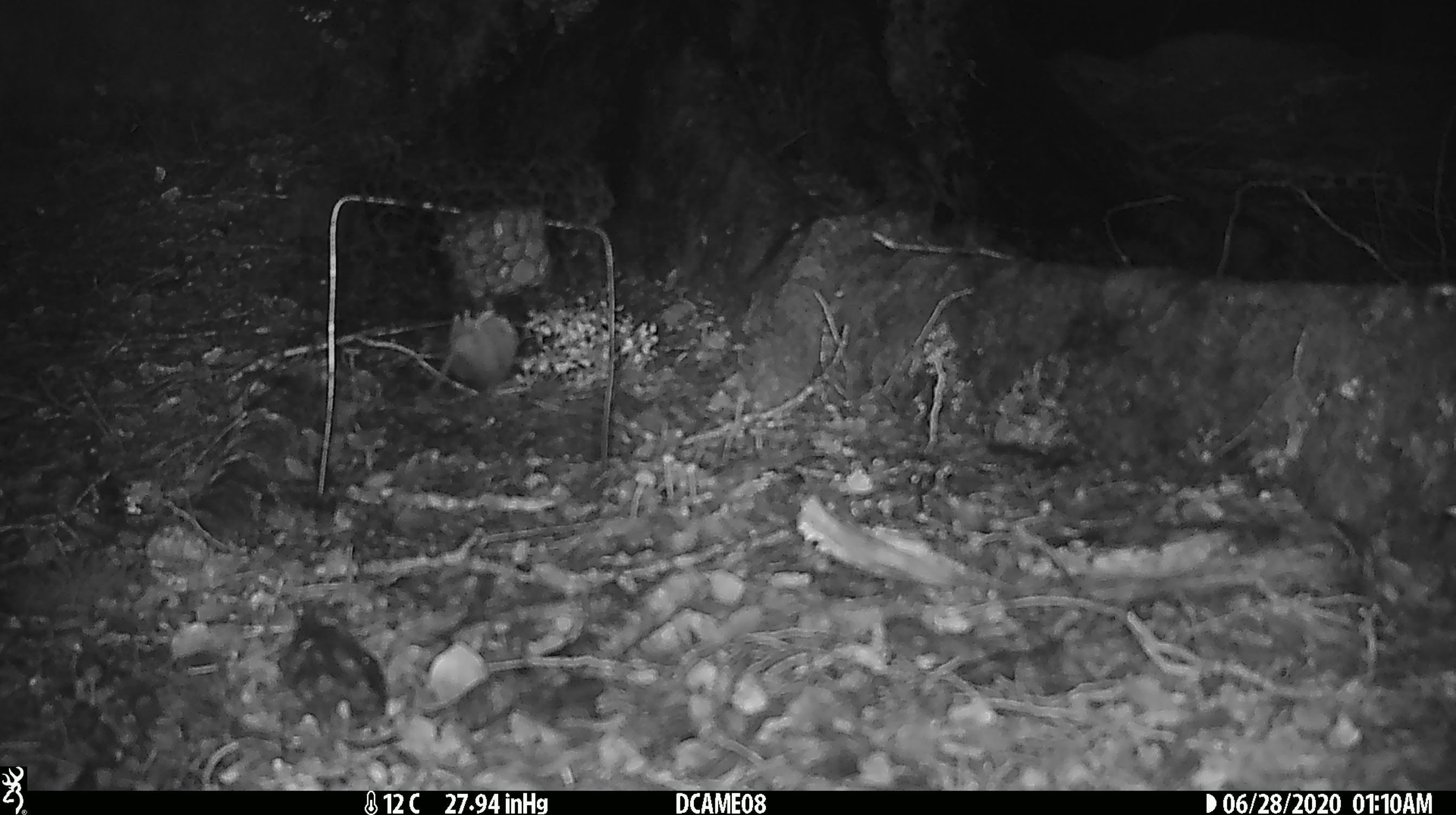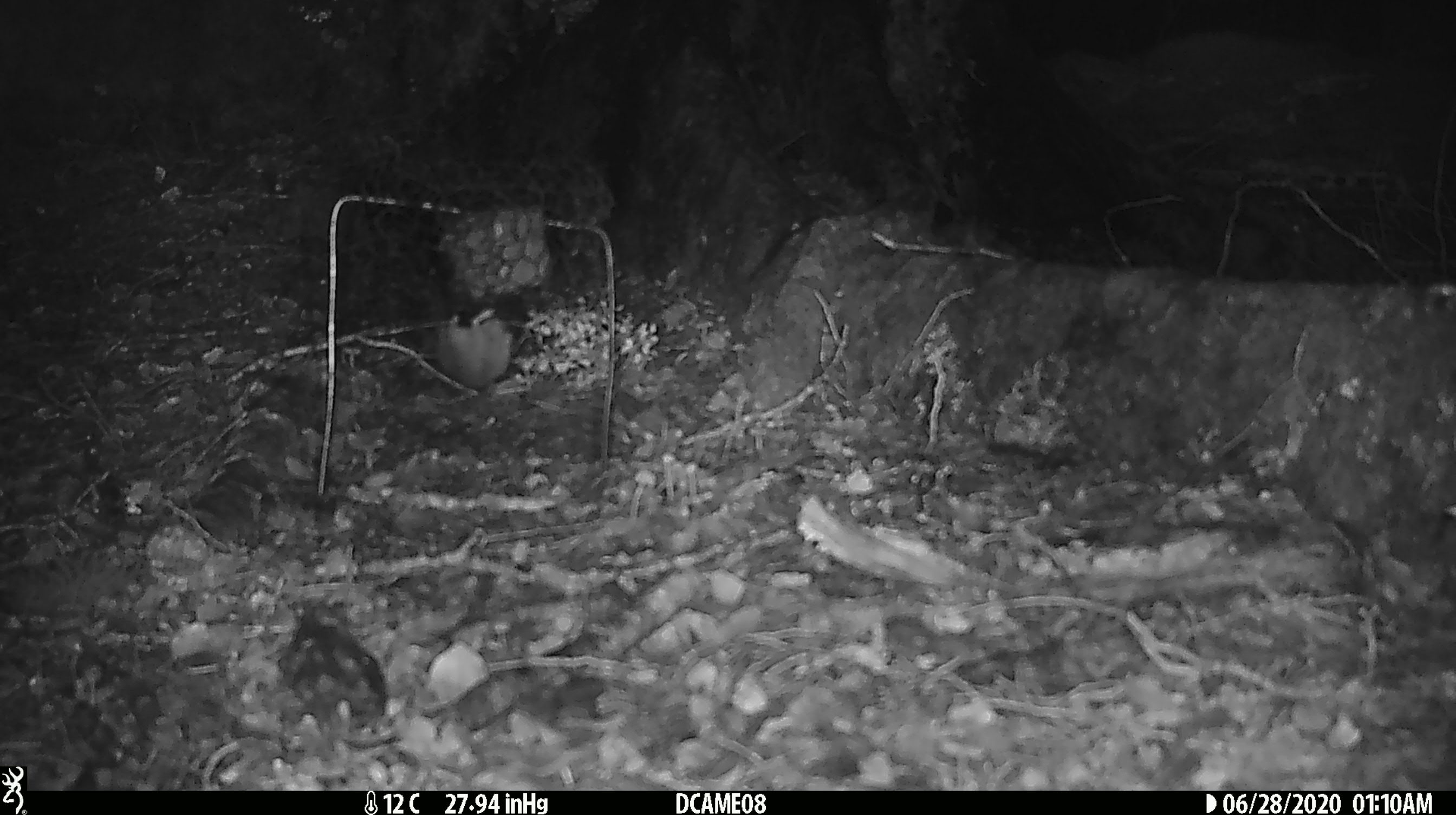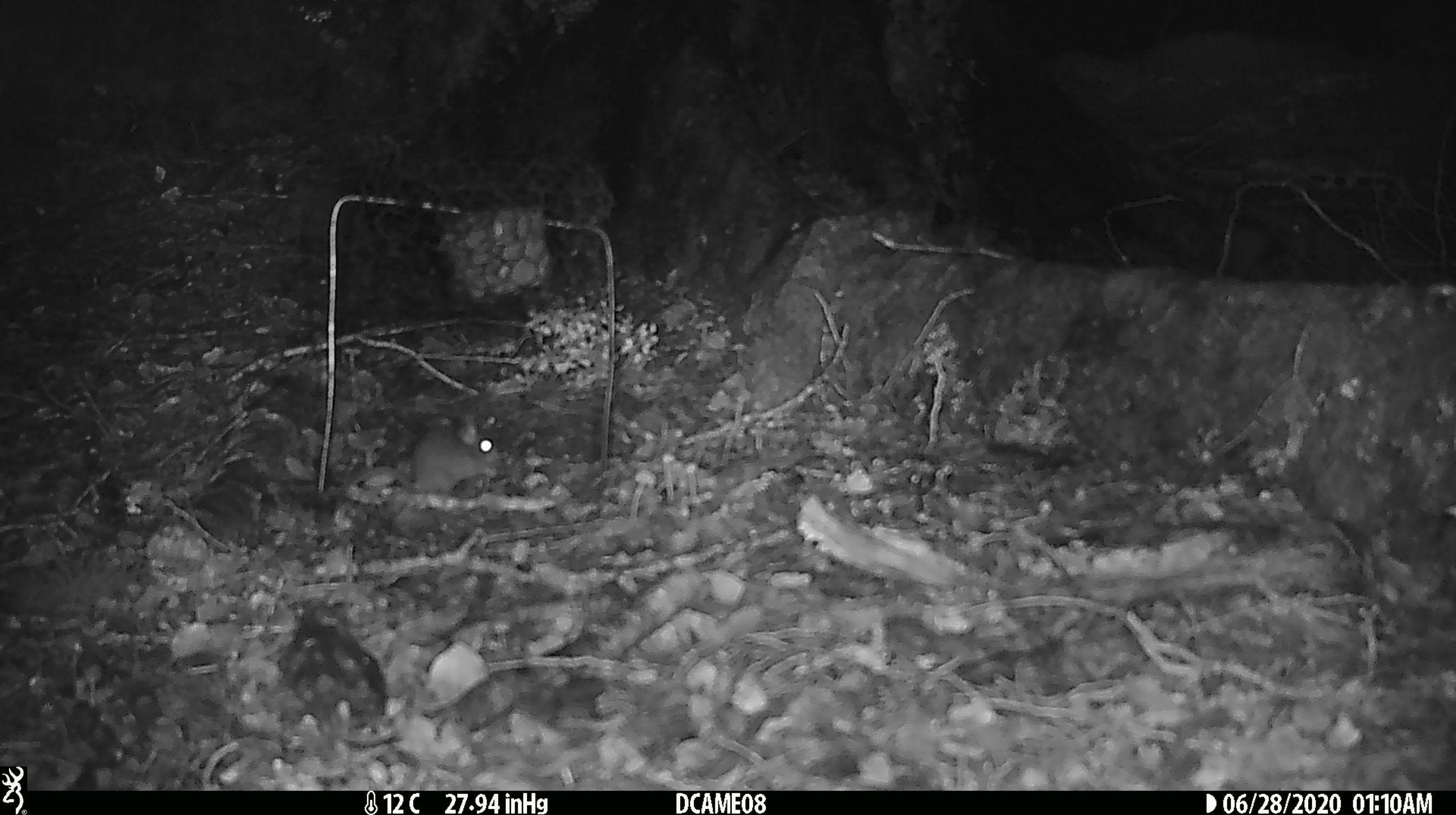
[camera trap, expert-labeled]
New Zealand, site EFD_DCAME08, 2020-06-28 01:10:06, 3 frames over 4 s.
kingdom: Animalia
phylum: Chordata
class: Mammalia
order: Rodentia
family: Muridae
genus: Mus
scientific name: Mus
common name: mouse